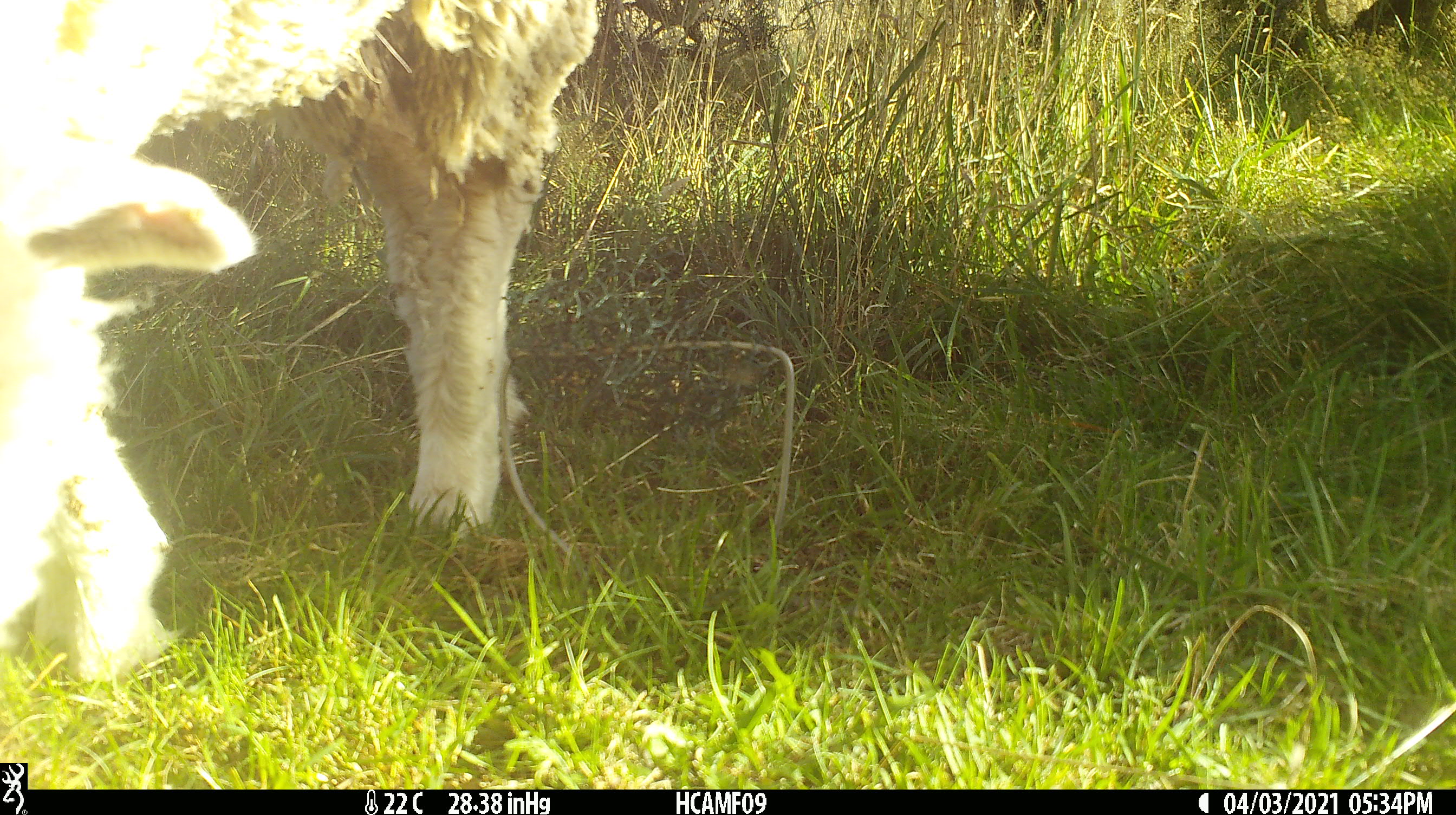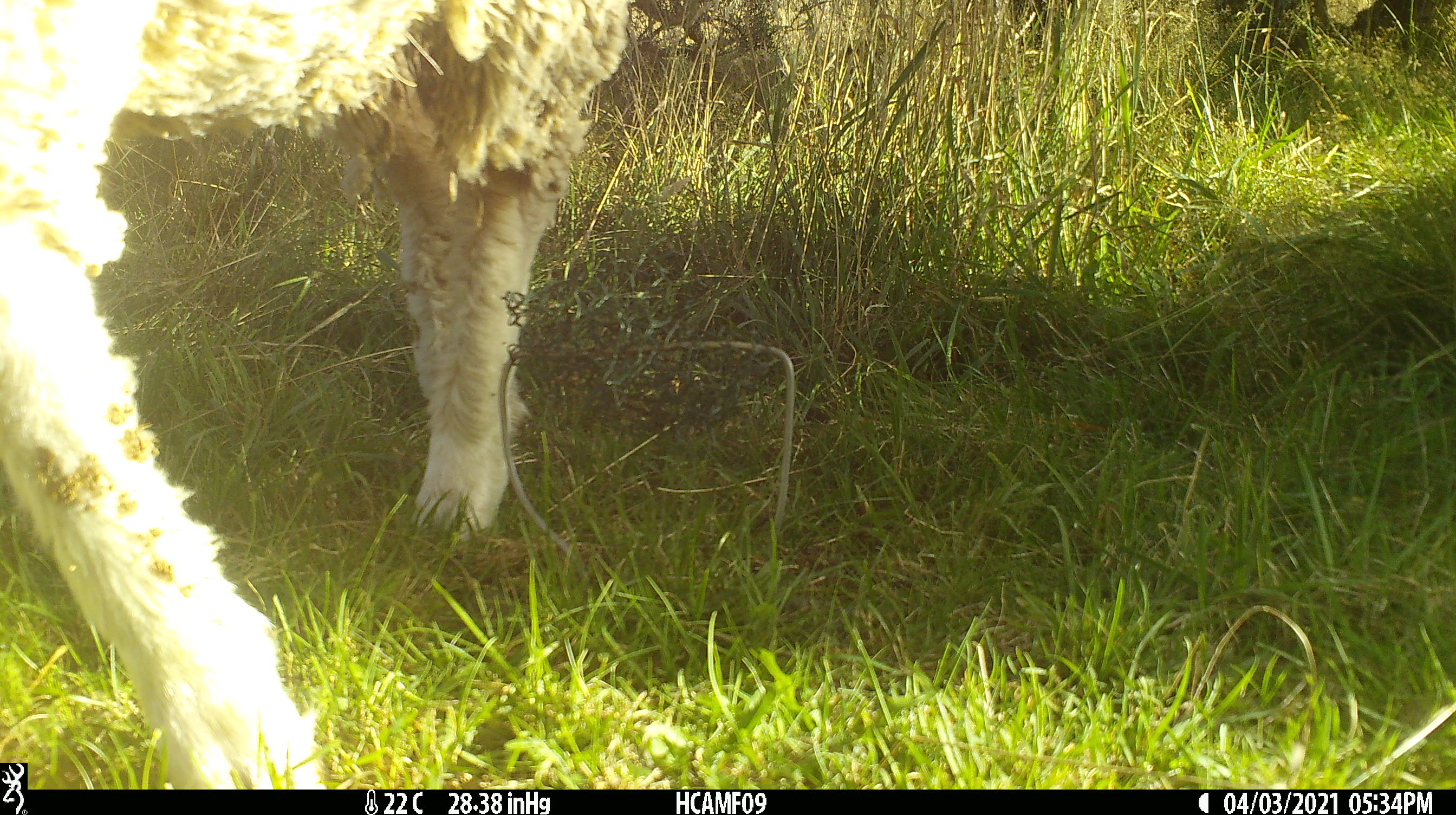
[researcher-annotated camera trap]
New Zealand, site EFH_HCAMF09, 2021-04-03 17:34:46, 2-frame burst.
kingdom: Animalia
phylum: Chordata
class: Mammalia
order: Artiodactyla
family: Bovidae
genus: Ovis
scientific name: Ovis aries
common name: domestic sheep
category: sheep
Sheep (domestic sheep) (Ovis aries).